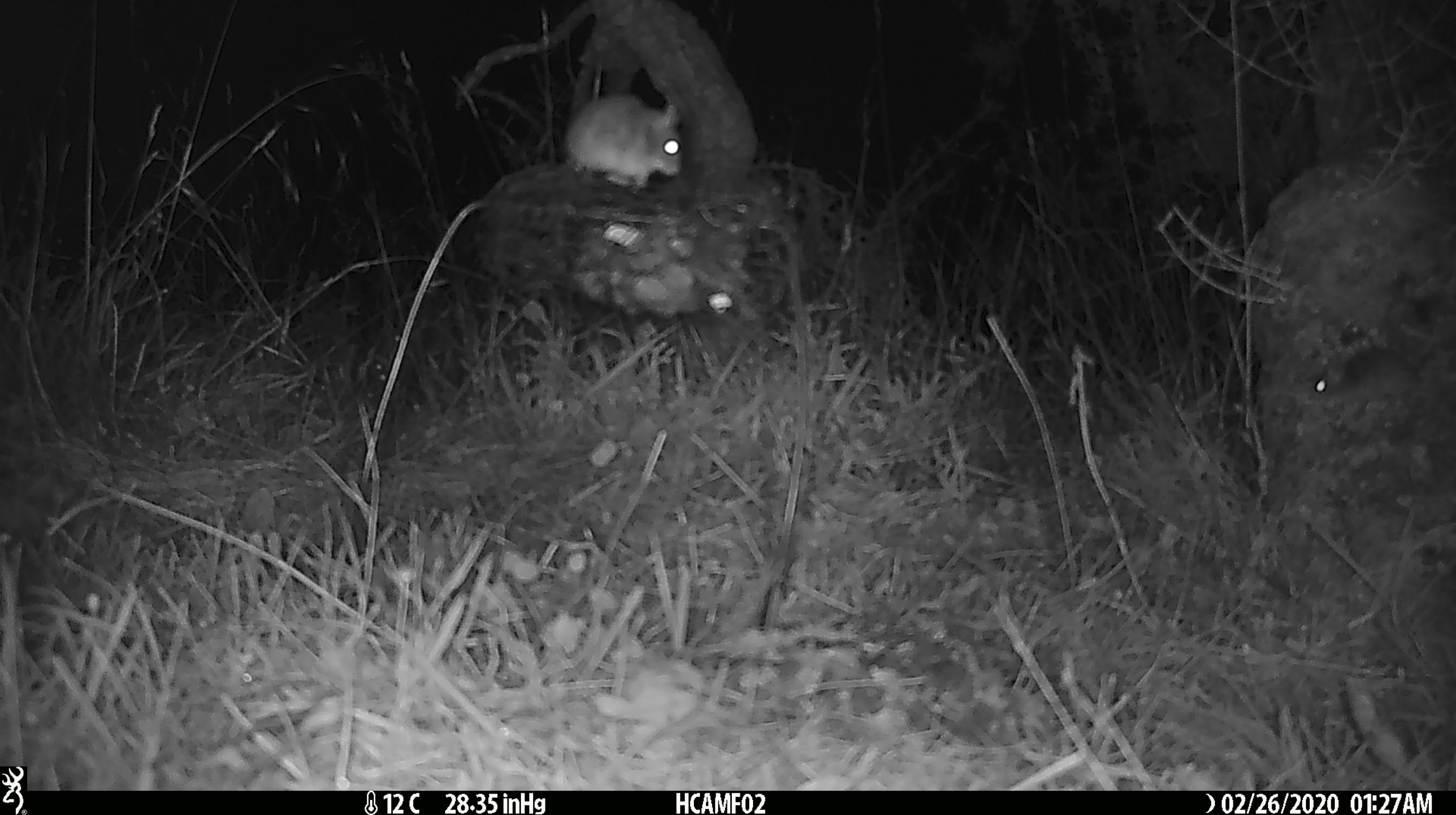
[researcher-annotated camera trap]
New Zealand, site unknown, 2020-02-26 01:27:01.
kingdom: Animalia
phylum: Chordata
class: Mammalia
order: Rodentia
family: Muridae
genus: Mus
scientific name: Mus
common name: mouse